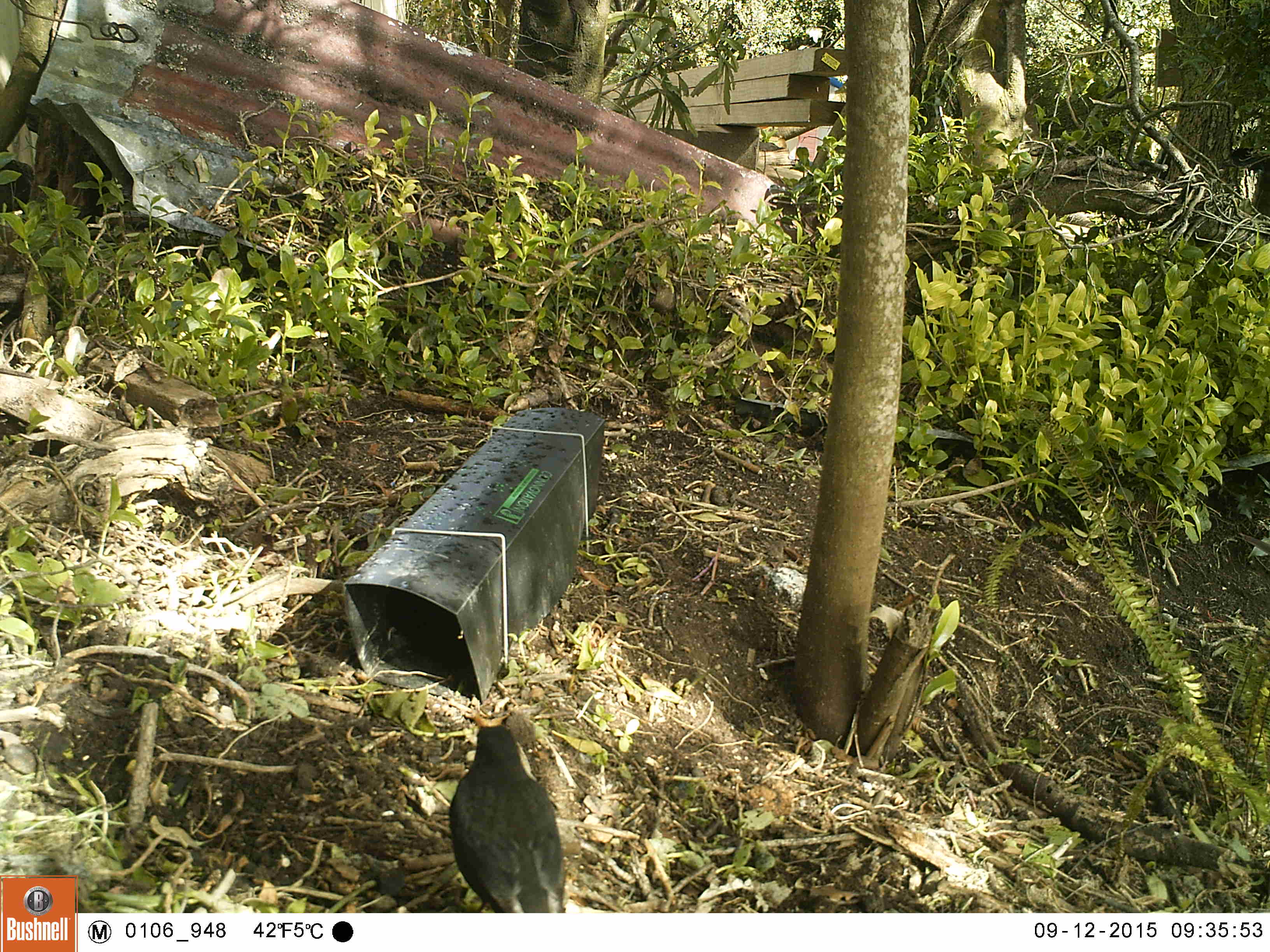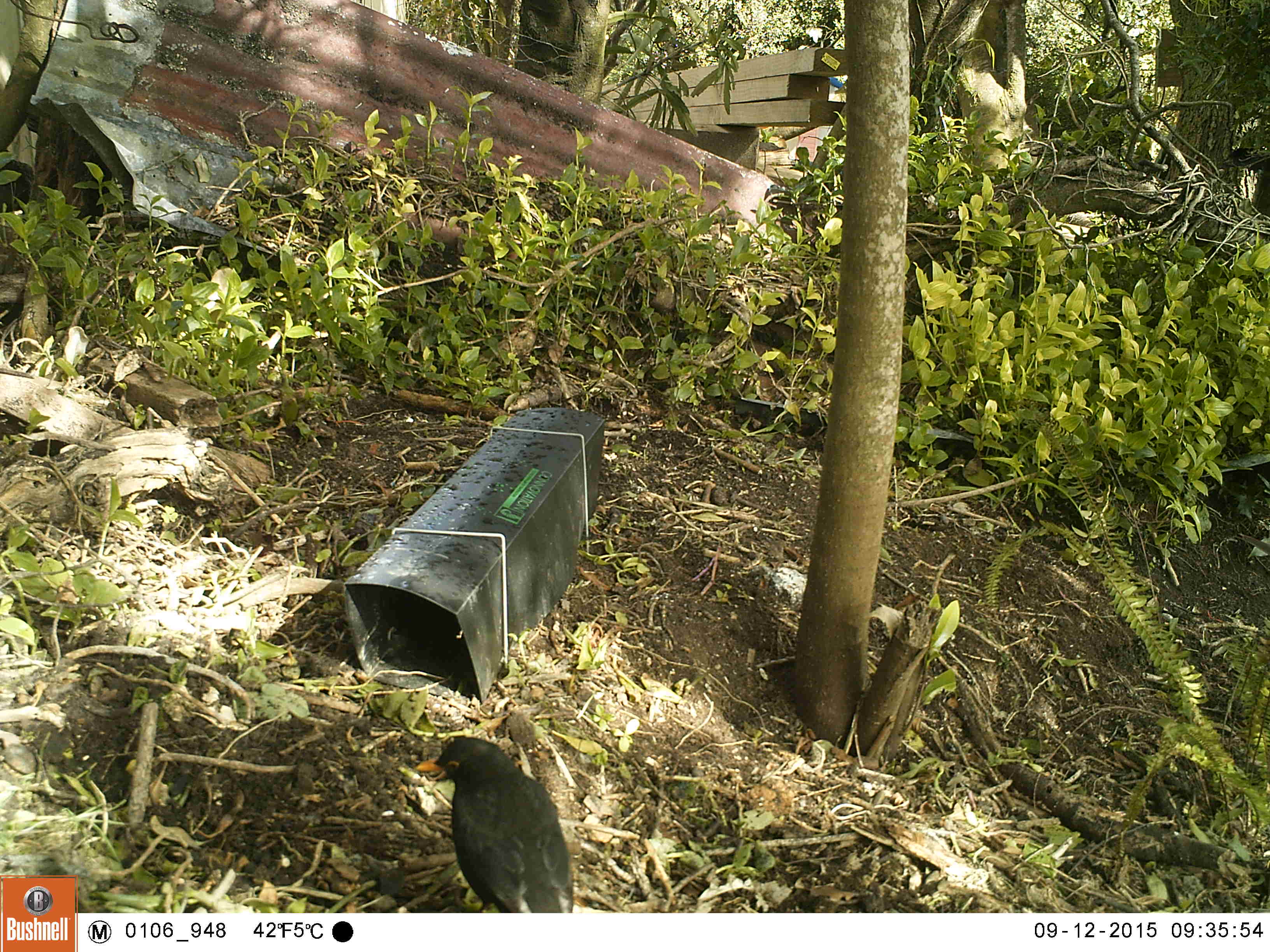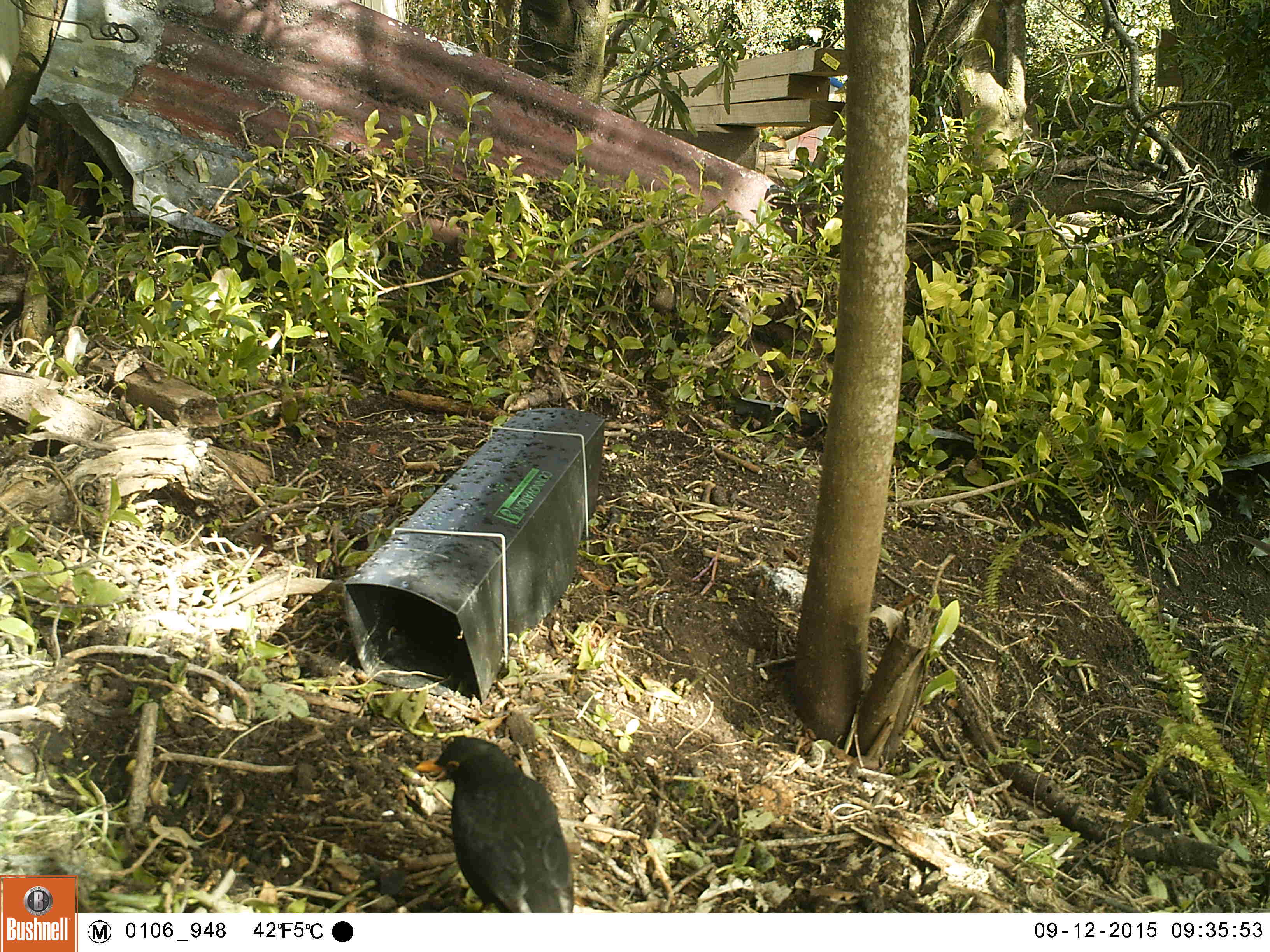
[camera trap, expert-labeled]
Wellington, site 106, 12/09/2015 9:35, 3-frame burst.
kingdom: Animalia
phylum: Chordata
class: Aves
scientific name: Aves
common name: bird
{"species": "bird (Aves)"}